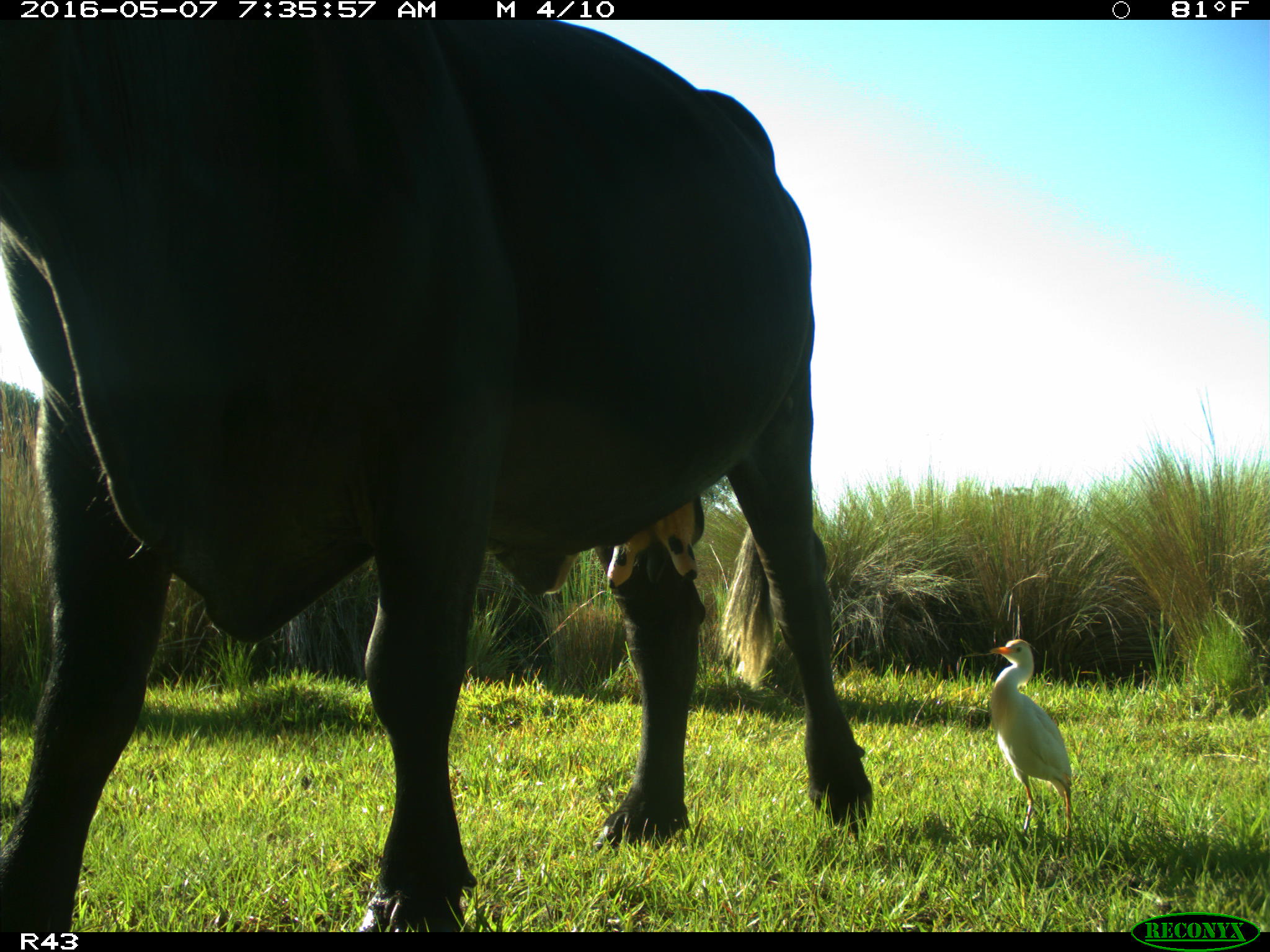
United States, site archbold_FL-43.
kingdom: Animalia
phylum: Chordata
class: Mammalia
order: Artiodactyla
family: Bovidae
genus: Bos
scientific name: Bos taurus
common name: domestic cow